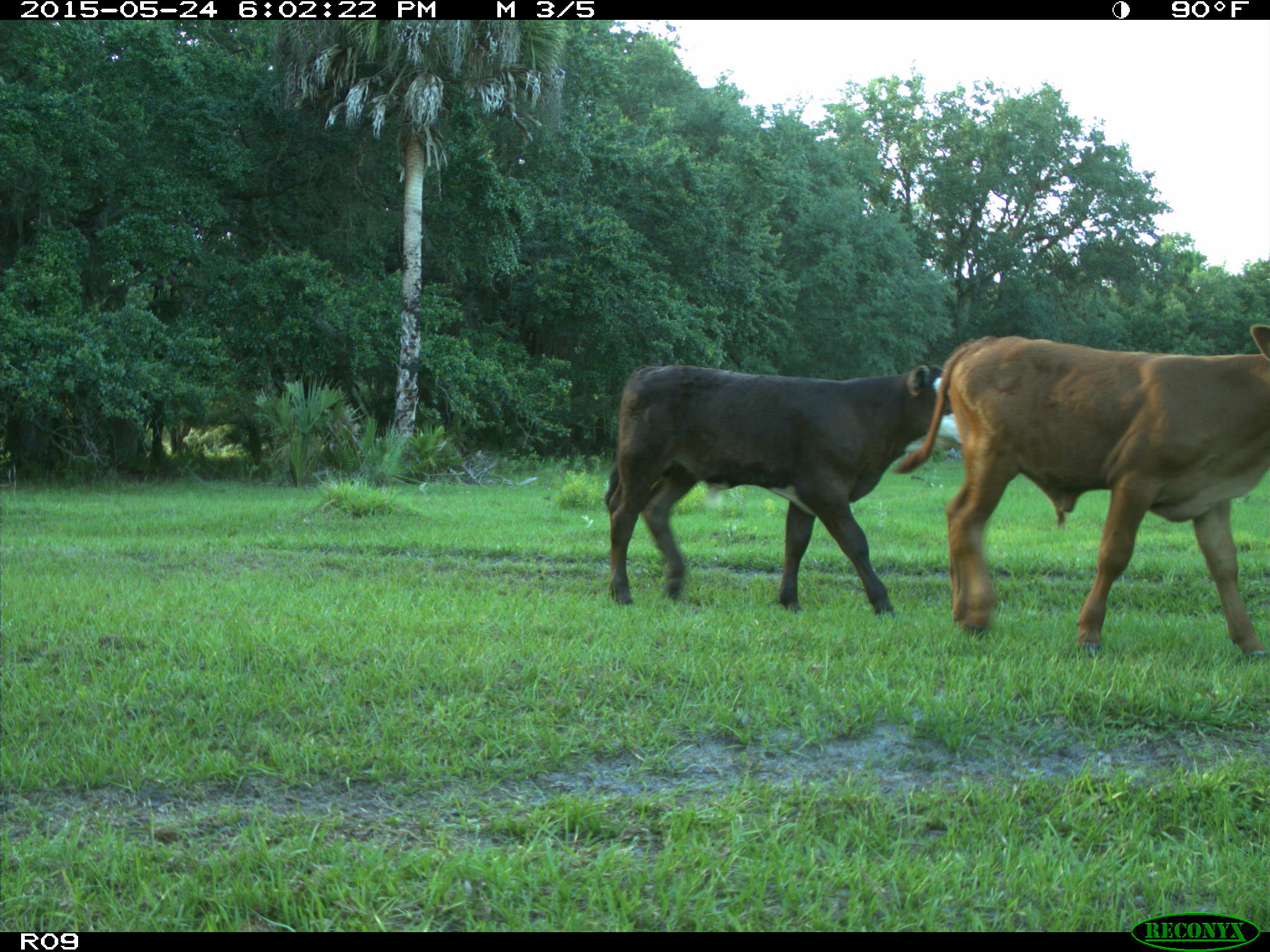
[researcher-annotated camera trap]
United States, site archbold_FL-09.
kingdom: Animalia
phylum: Chordata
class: Mammalia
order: Artiodactyla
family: Bovidae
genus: Bos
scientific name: Bos taurus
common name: domestic cow